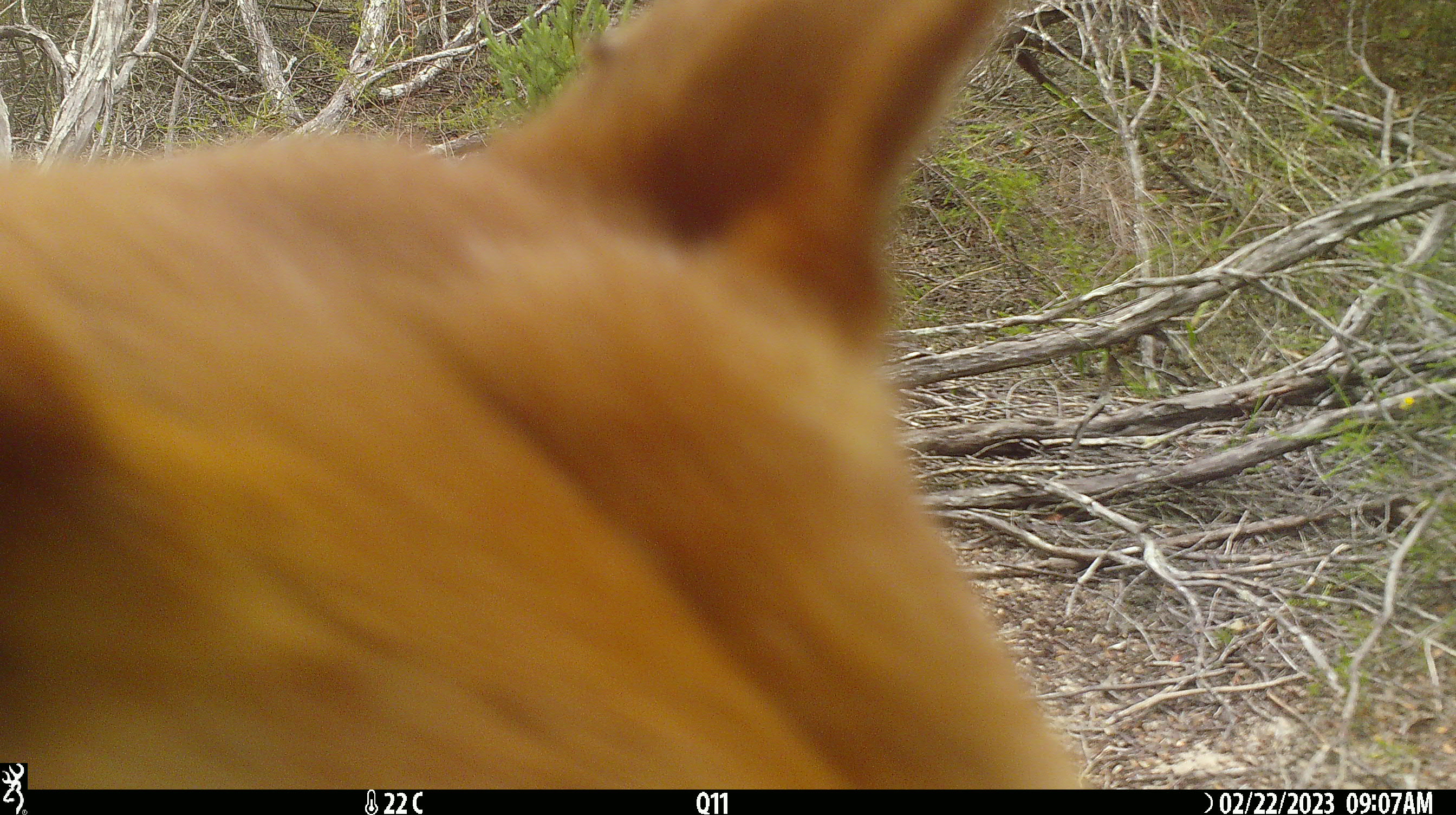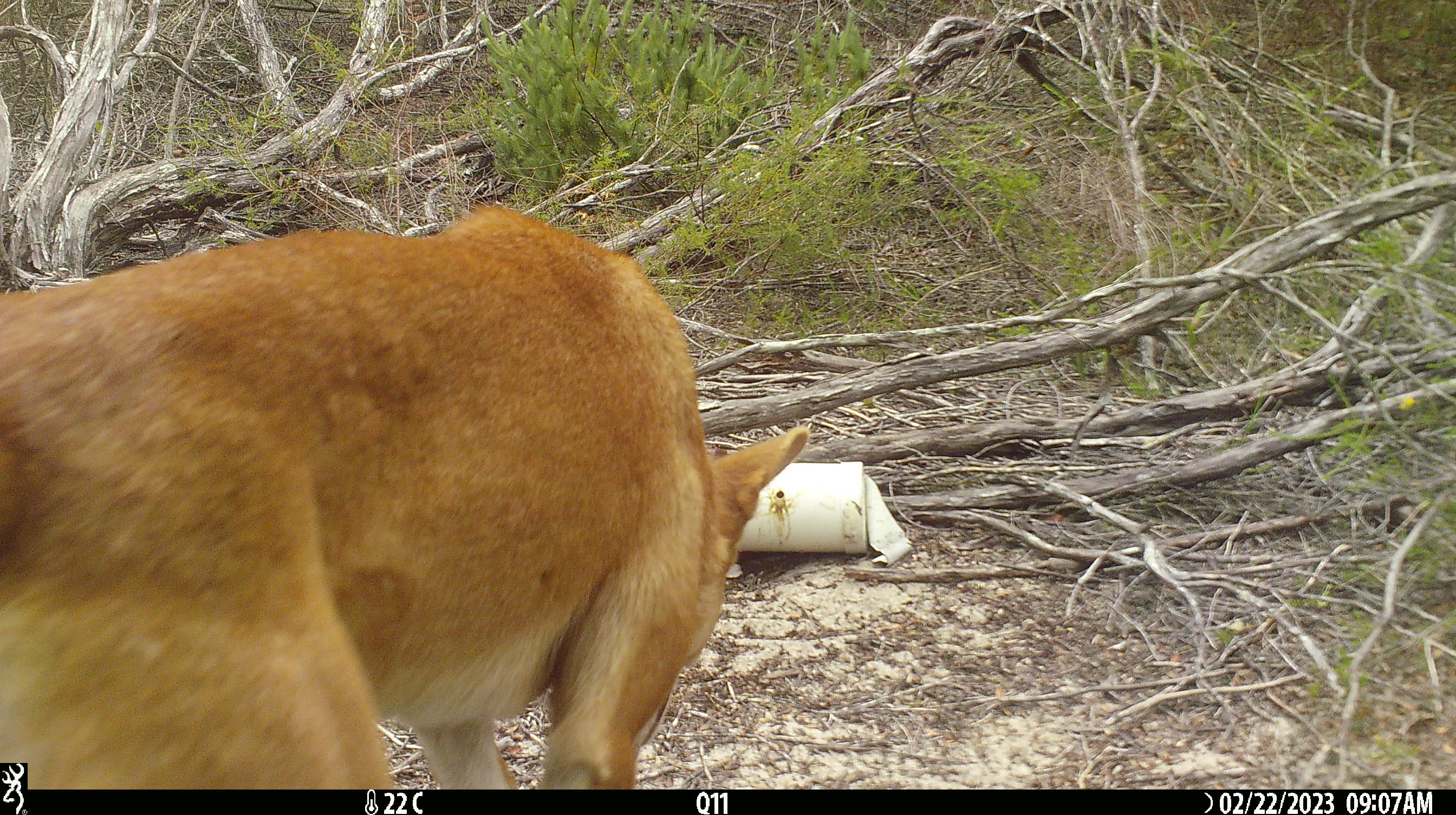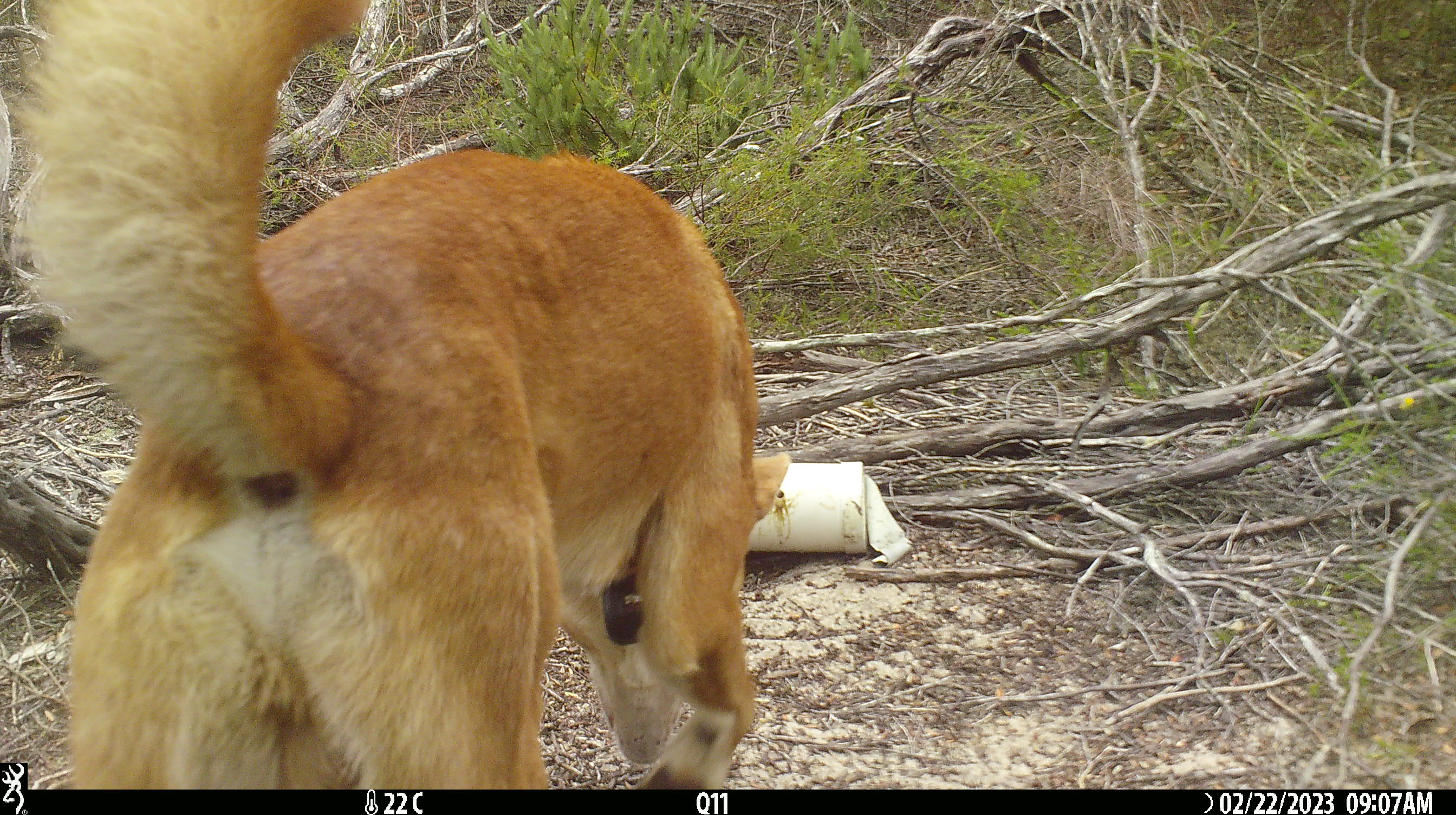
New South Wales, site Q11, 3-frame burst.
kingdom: Animalia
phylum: Chordata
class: Mammalia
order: Carnivora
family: Canidae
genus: Canis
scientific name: Canis familiaris dingo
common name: dingo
Dingo (Canis familiaris dingo).